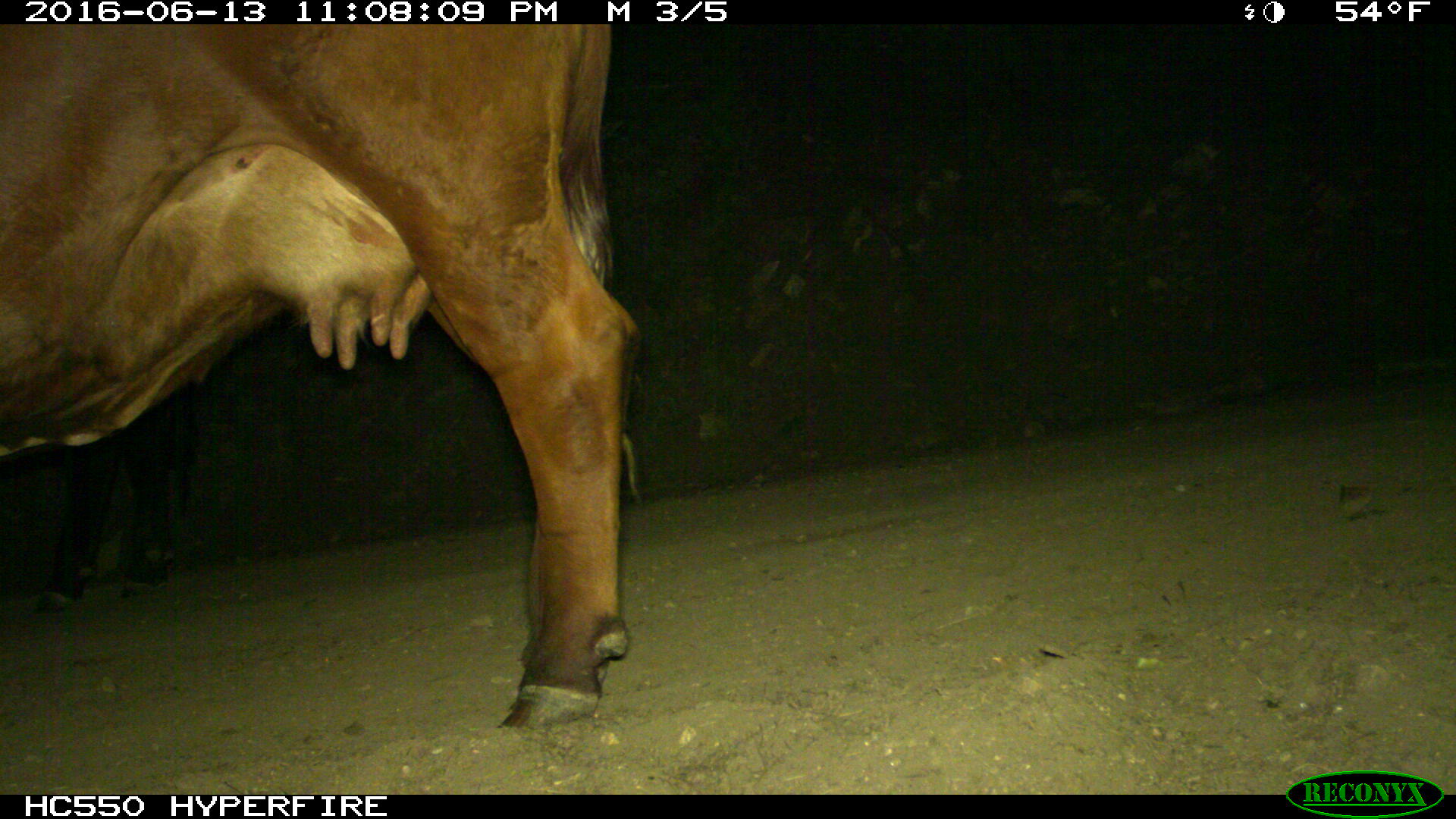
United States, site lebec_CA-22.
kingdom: Animalia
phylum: Chordata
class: Mammalia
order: Artiodactyla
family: Bovidae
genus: Bos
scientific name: Bos taurus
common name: domestic cow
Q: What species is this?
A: Bos taurus (domestic cow).